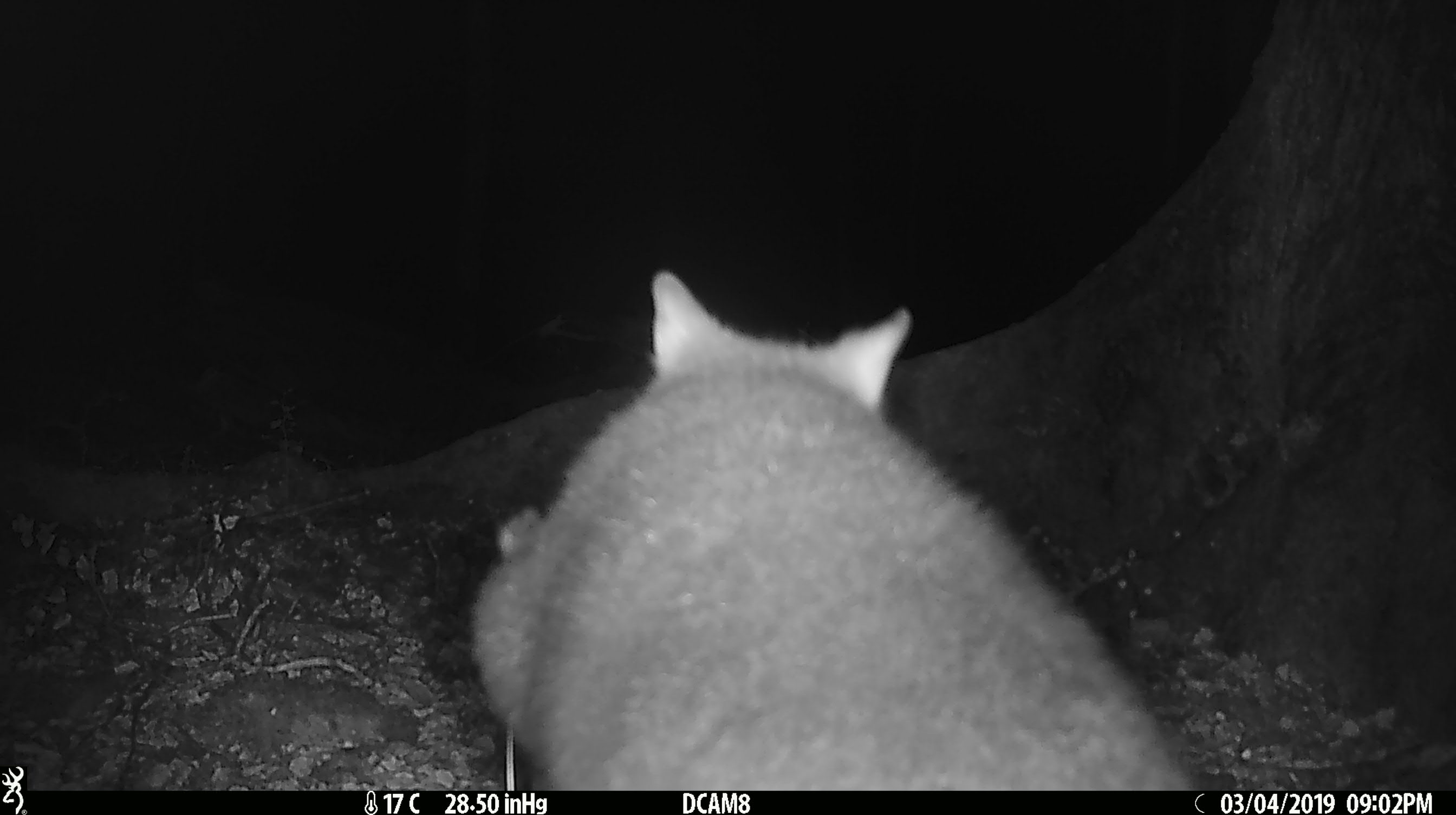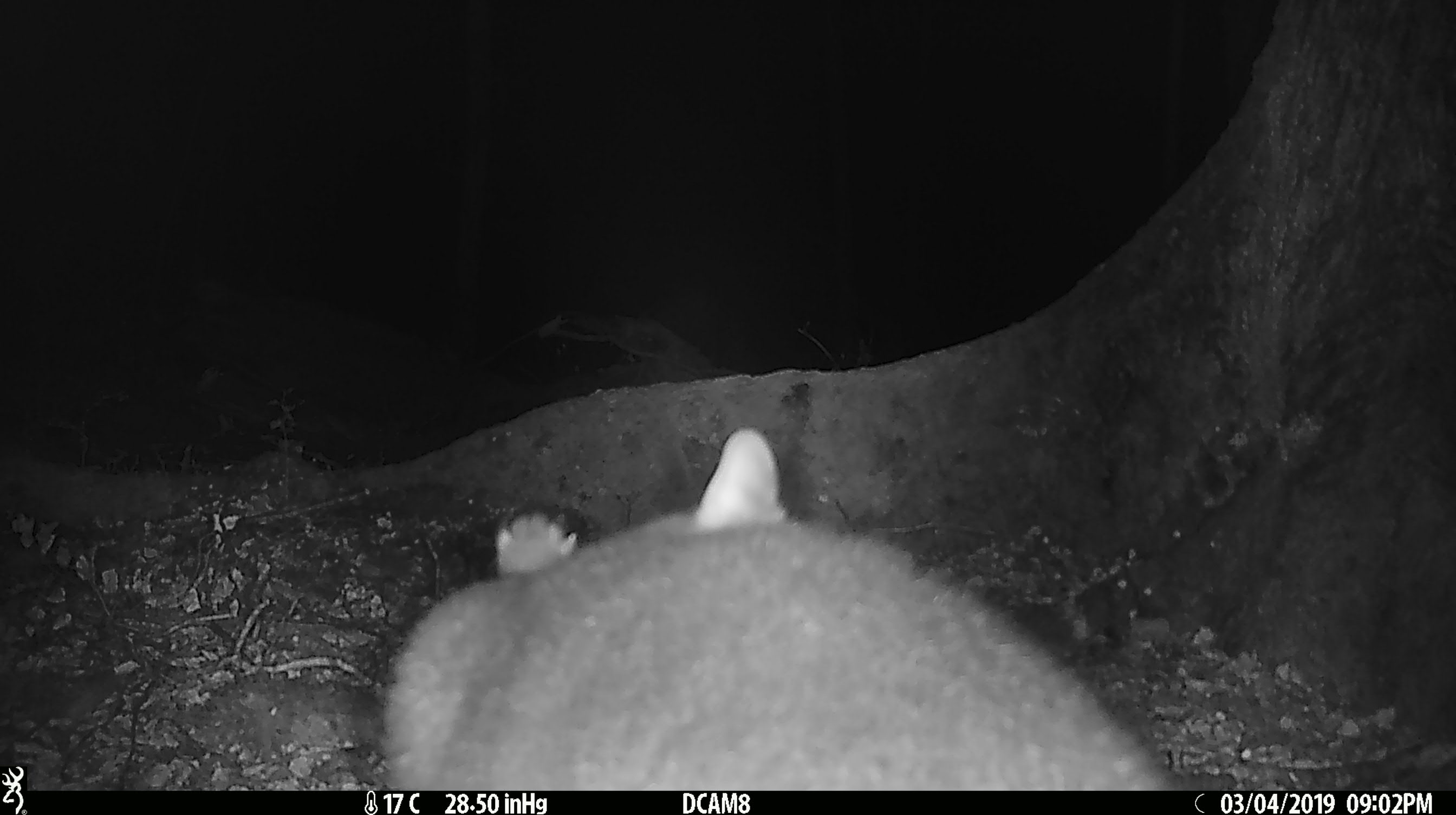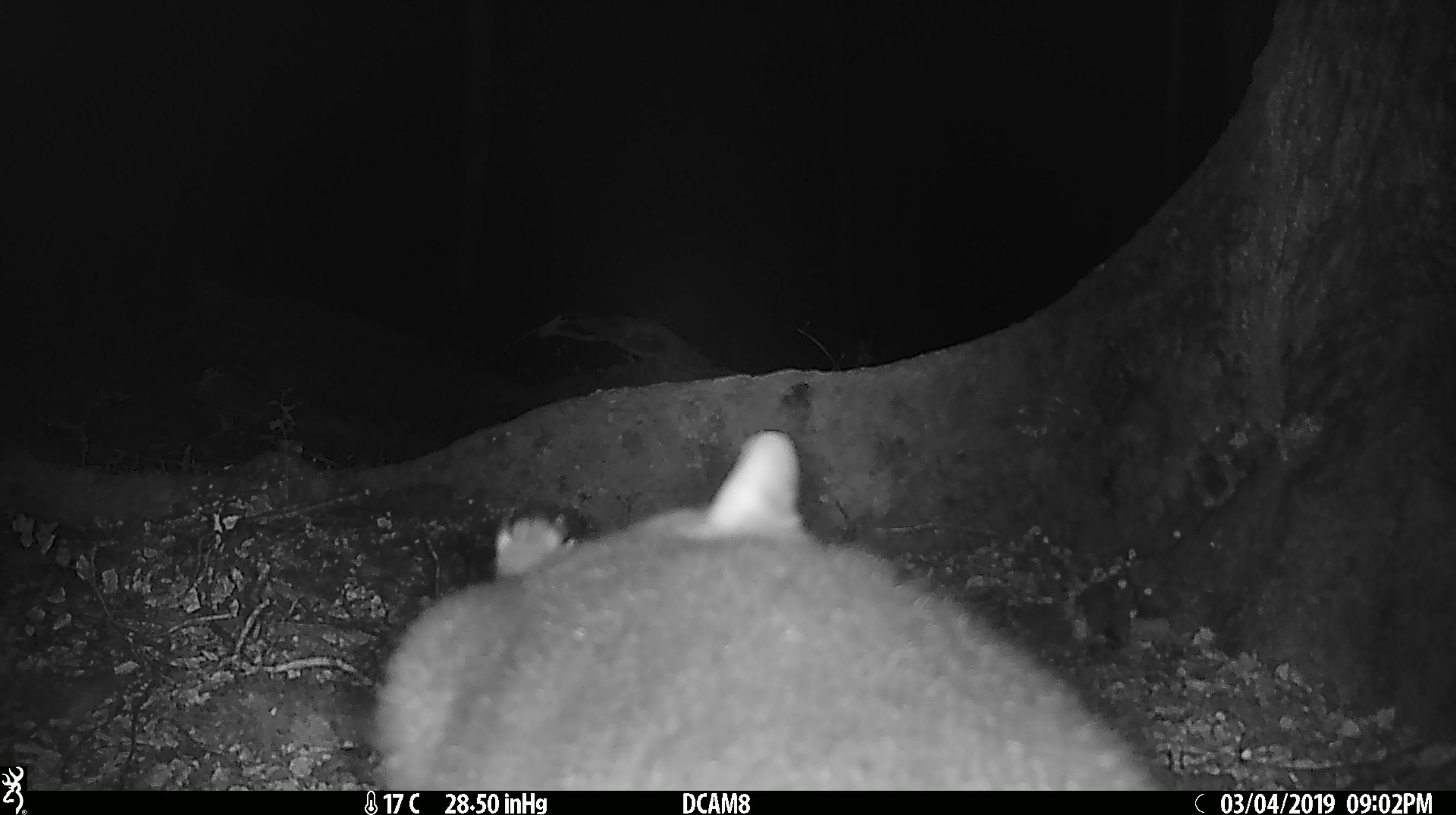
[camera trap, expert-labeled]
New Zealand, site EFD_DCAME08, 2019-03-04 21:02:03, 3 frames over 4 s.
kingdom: Animalia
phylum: Chordata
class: Mammalia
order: Diprotodontia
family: Phalangeridae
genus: Trichosurus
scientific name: Trichosurus vulpecula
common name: common brushtail possum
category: possum